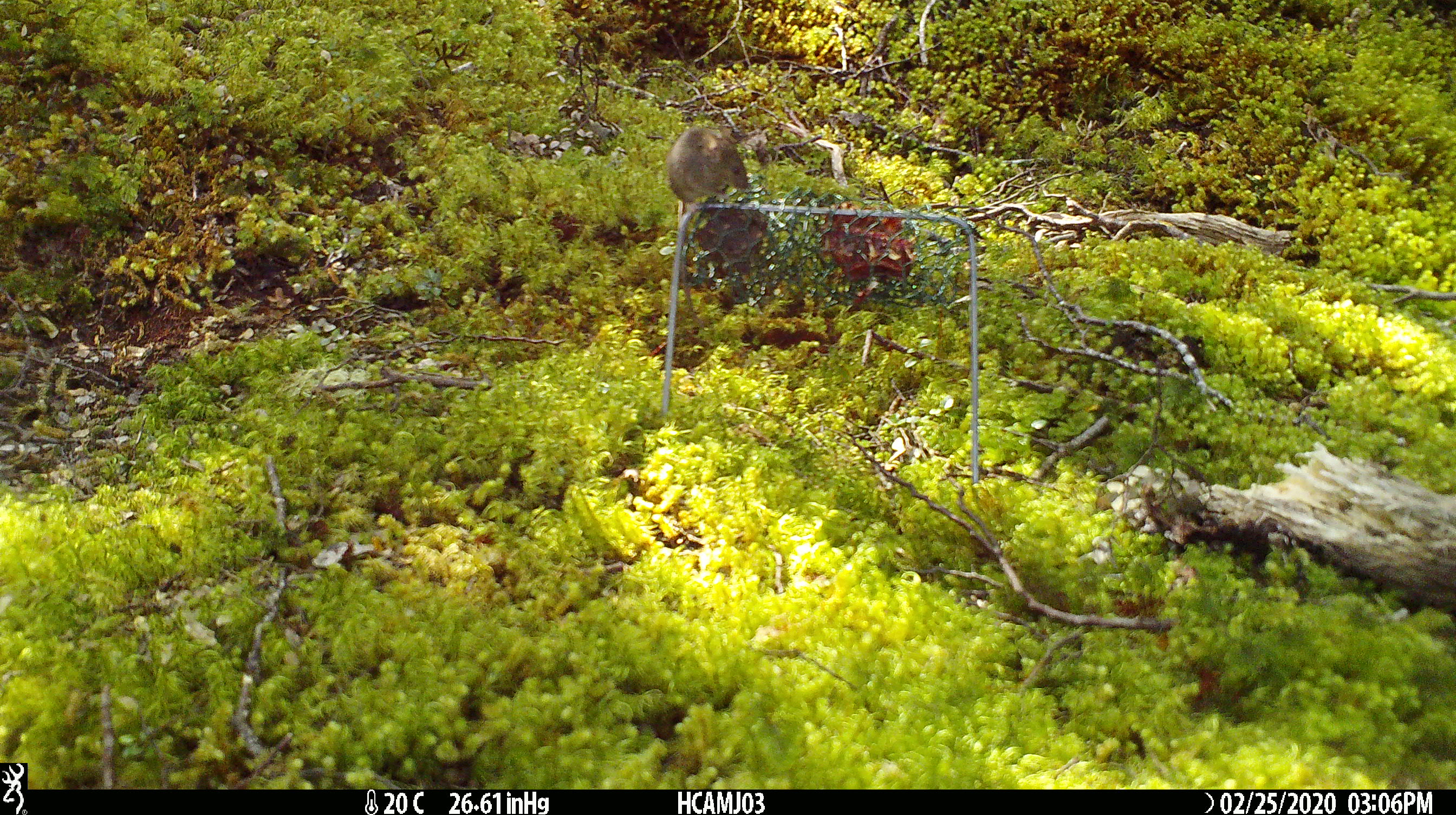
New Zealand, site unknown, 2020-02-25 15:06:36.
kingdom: Animalia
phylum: Chordata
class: Mammalia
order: Rodentia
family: Muridae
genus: Mus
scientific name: Mus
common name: mouse